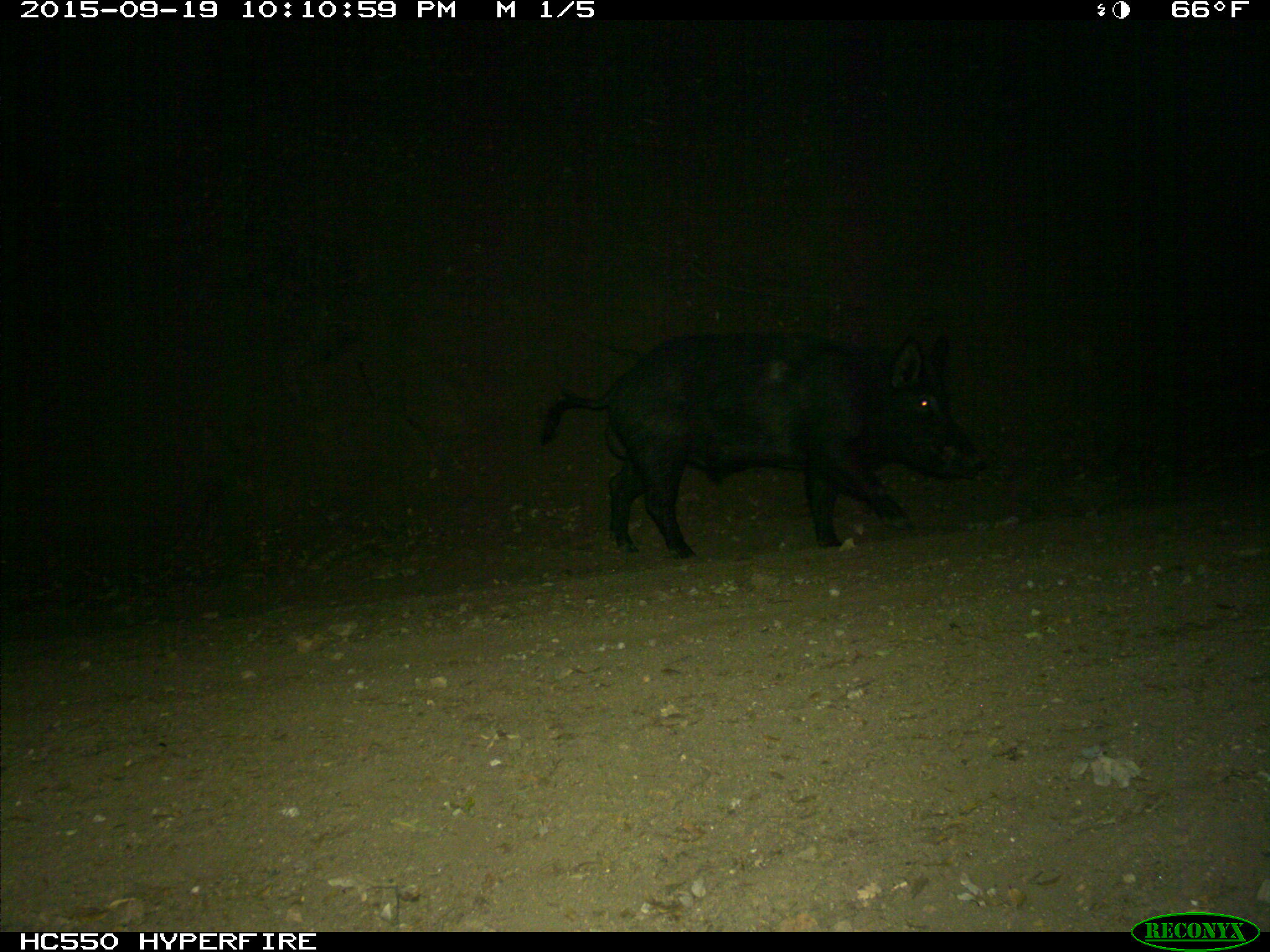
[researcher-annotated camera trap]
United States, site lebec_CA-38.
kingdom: Animalia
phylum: Chordata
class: Mammalia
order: Artiodactyla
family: Suidae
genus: Sus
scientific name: Sus scrofa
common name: wild boar